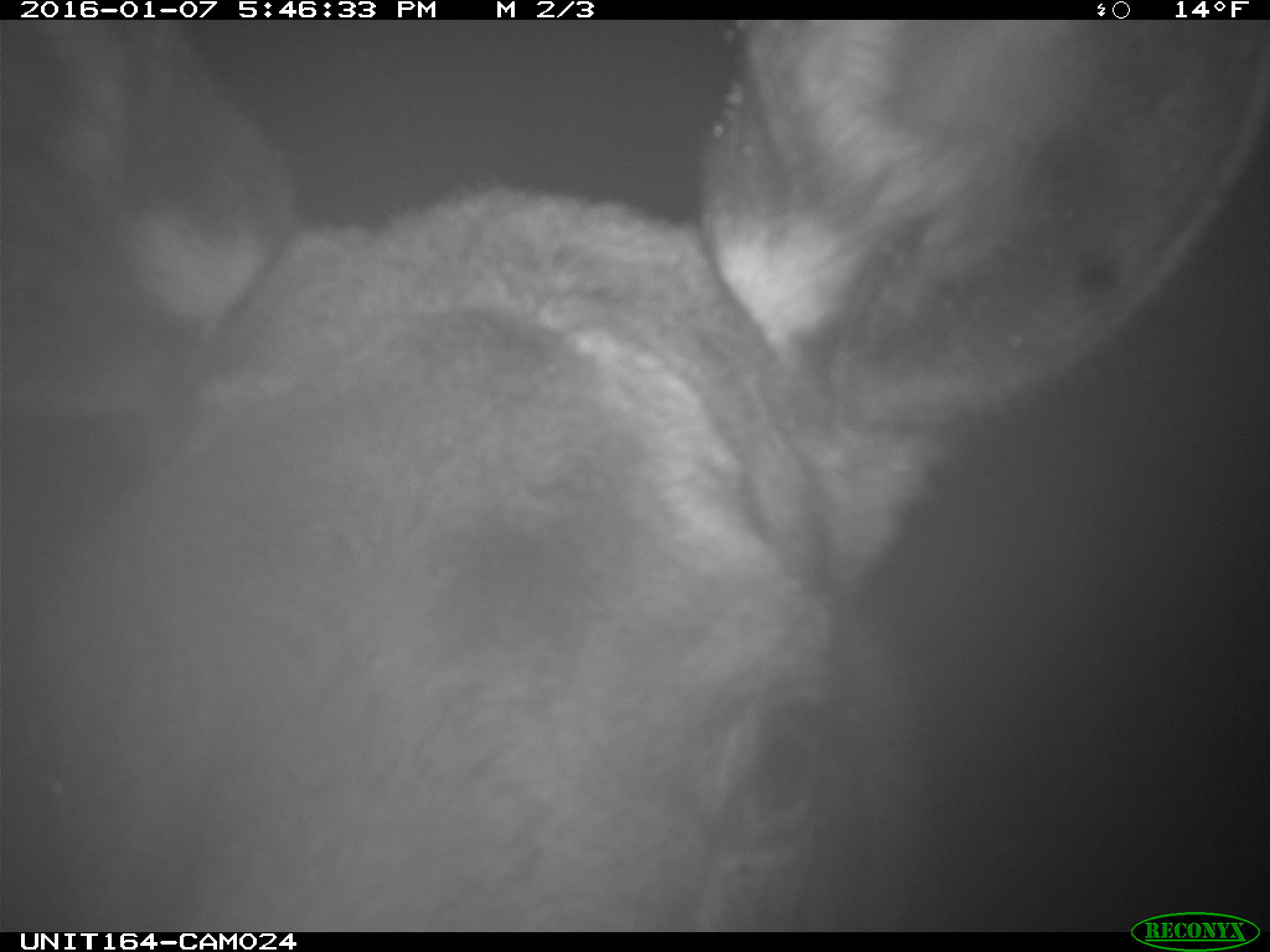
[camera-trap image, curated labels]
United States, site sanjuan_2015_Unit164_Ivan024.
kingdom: Animalia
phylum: Chordata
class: Mammalia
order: Artiodactyla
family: Cervidae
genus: Alces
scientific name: Alces alces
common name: moose